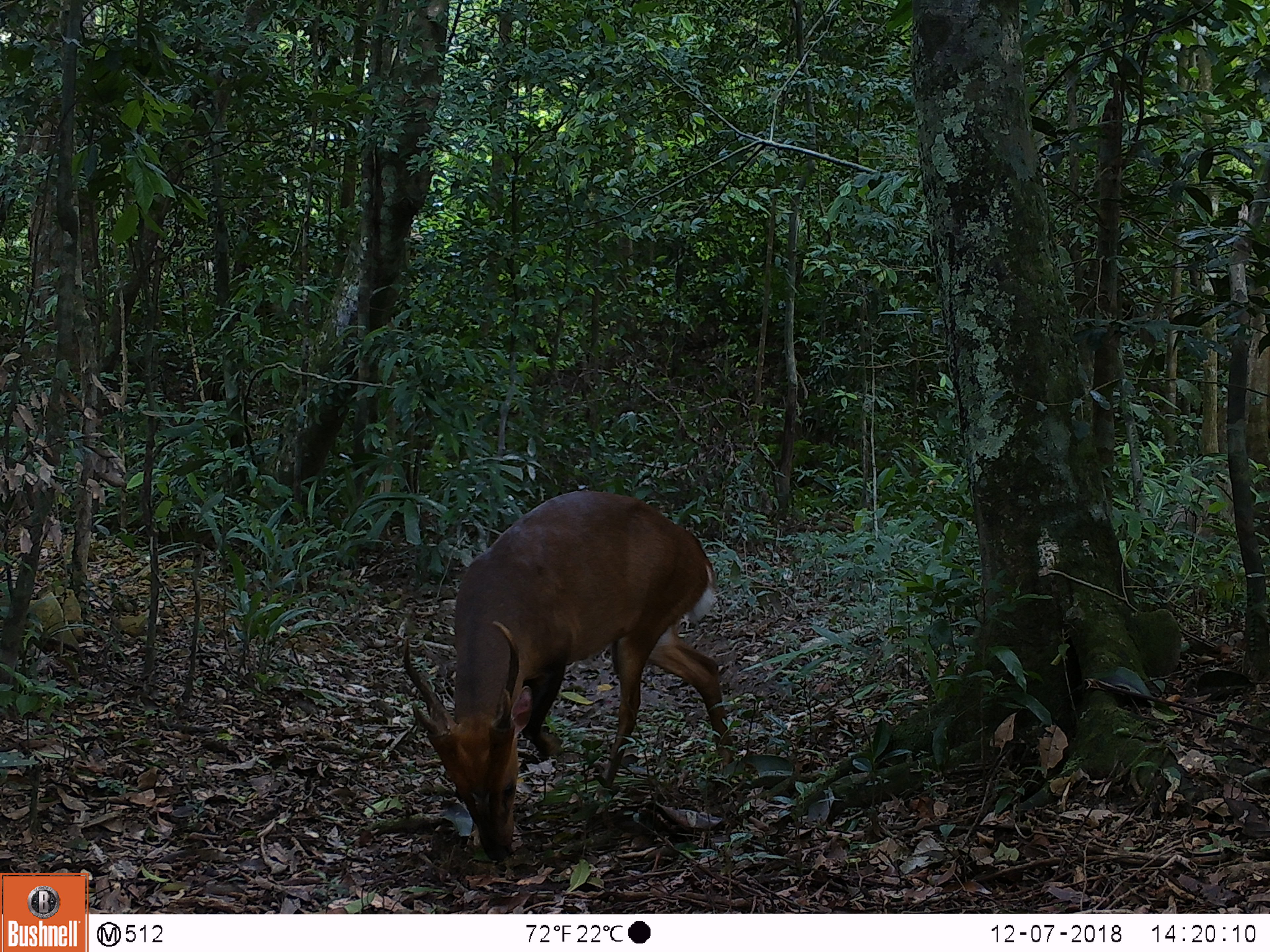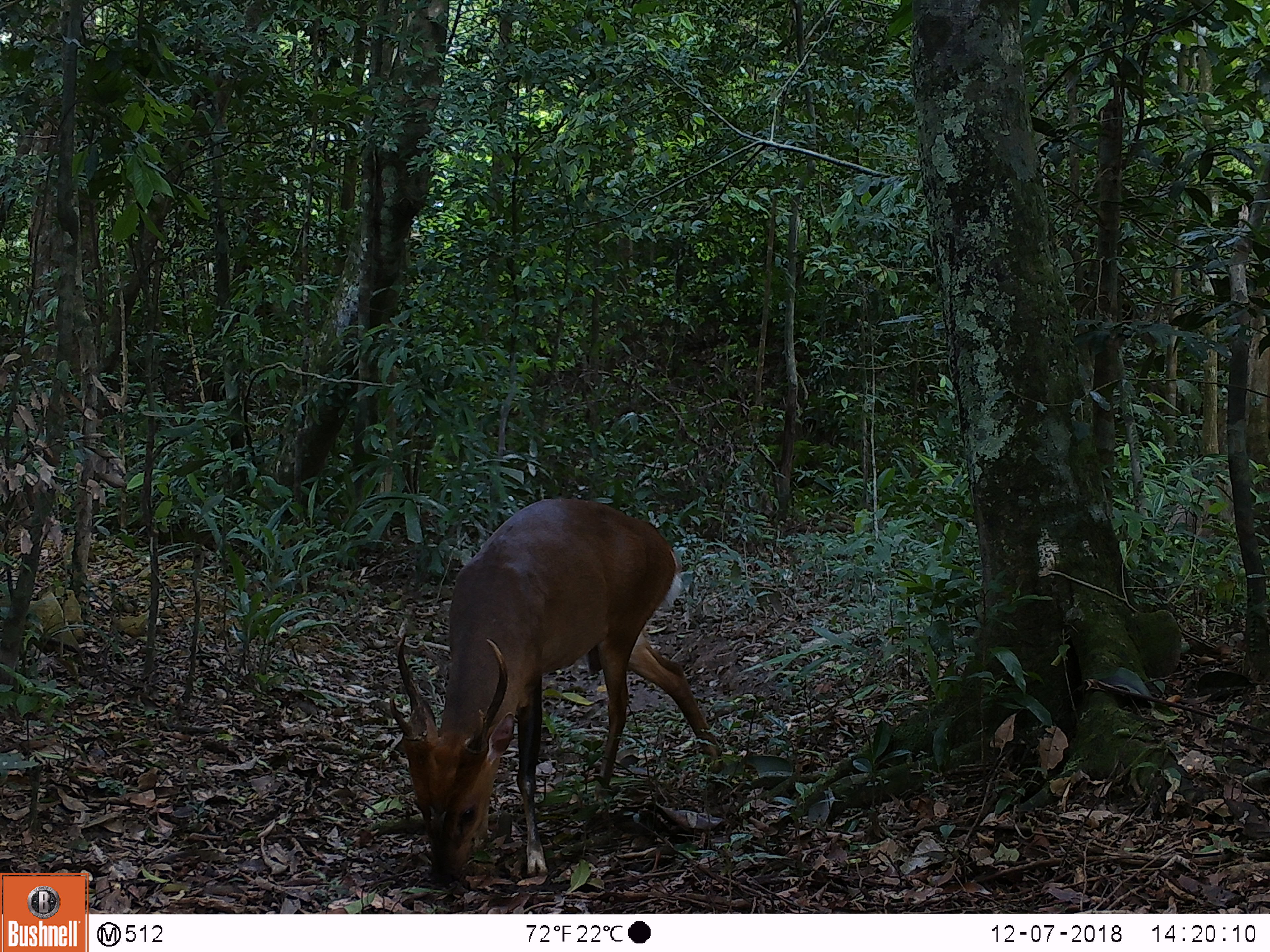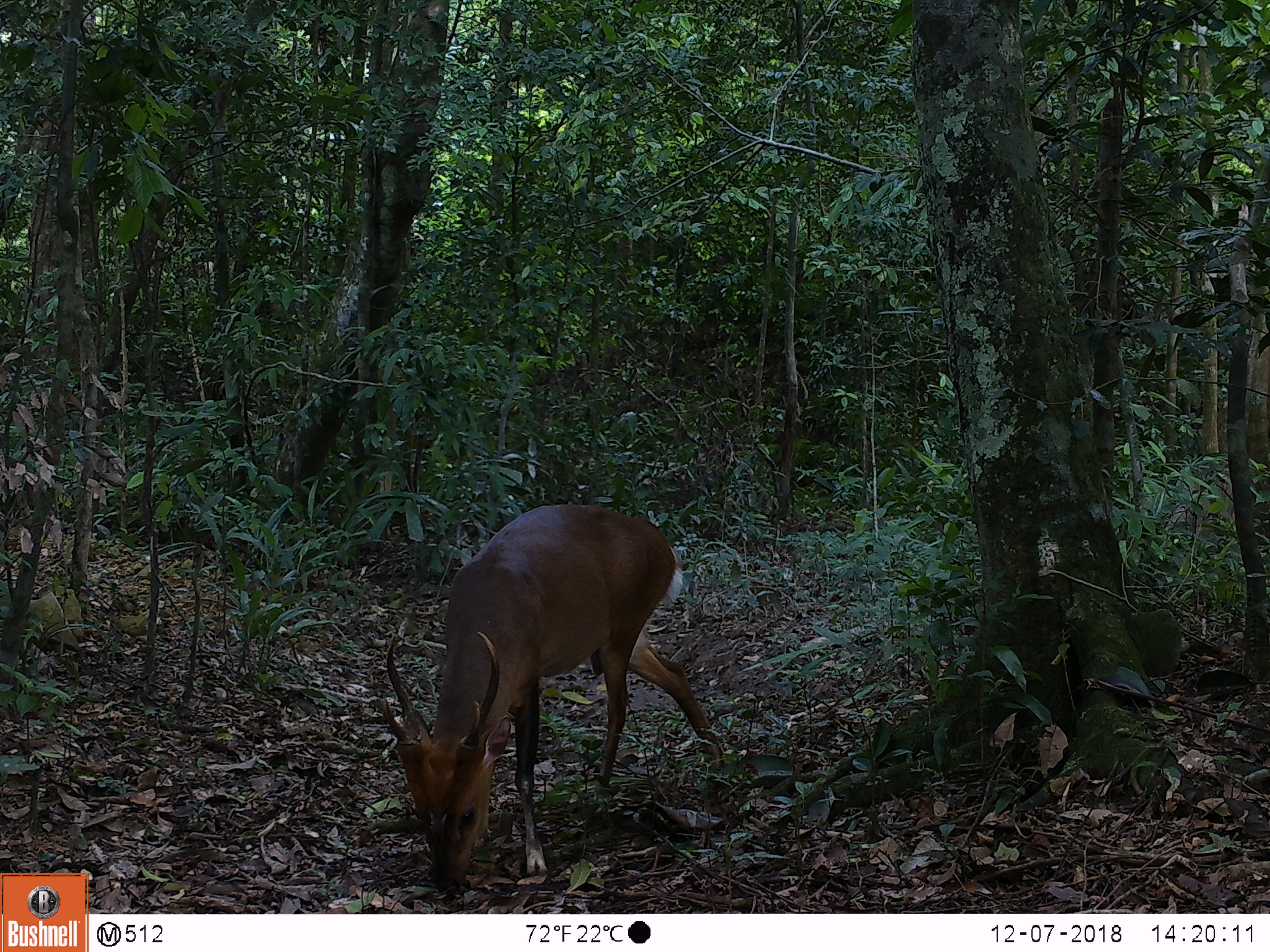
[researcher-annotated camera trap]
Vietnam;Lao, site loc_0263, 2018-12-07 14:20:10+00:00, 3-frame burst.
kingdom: Animalia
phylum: Chordata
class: Mammalia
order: Artiodactyla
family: Cervidae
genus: Muntiacus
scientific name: Muntiacus vuquangensis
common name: large-antlered muntjac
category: large antlered muntjac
Large antlered muntjac (large-antlered muntjac) (Muntiacus vuquangensis). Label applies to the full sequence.